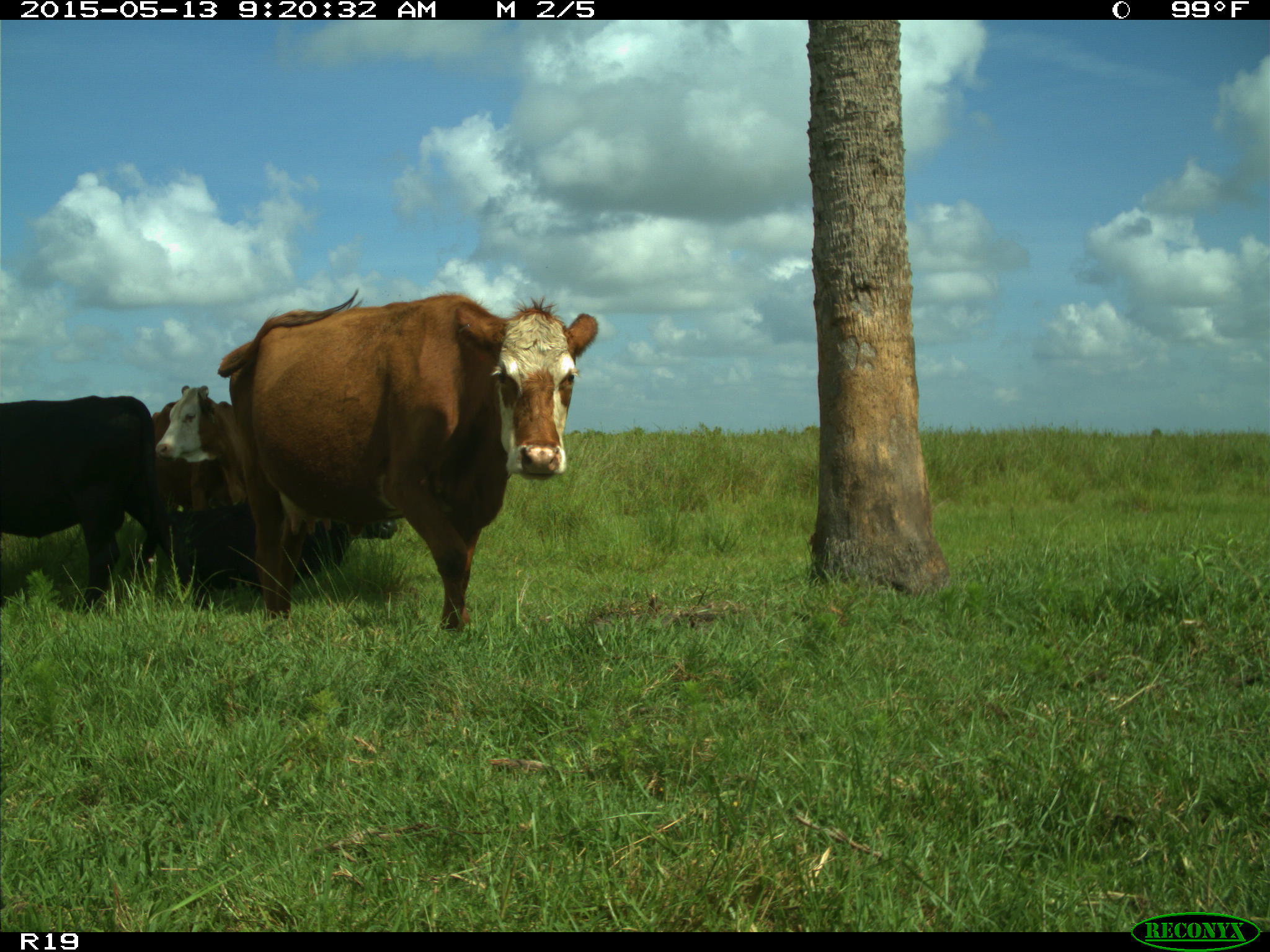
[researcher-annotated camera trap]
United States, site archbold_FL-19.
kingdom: Animalia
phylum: Chordata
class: Mammalia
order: Artiodactyla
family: Bovidae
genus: Bos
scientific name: Bos taurus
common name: domestic cow